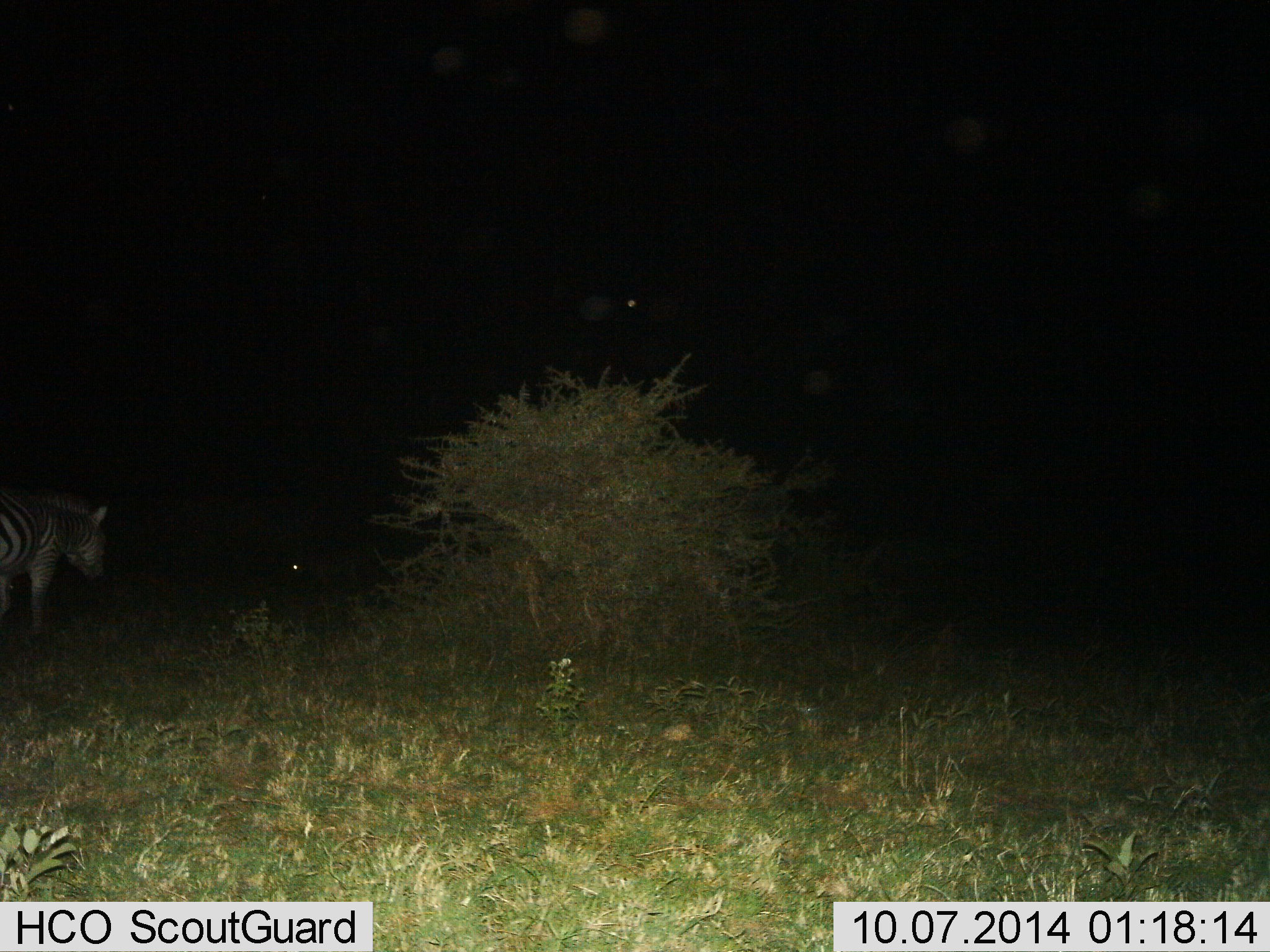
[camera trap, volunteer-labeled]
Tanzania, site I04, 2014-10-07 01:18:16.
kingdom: Animalia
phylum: Chordata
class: Mammalia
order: Perissodactyla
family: Equidae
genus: Equus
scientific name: Equus quagga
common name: plains zebra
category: zebra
Zebra (plains zebra) (Equus quagga), count 1. Behavior (volunteer vote fractions): standing 90%, resting 0%, moving 0%, interacting 0%. Young present (vote fraction): 0%. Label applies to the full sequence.